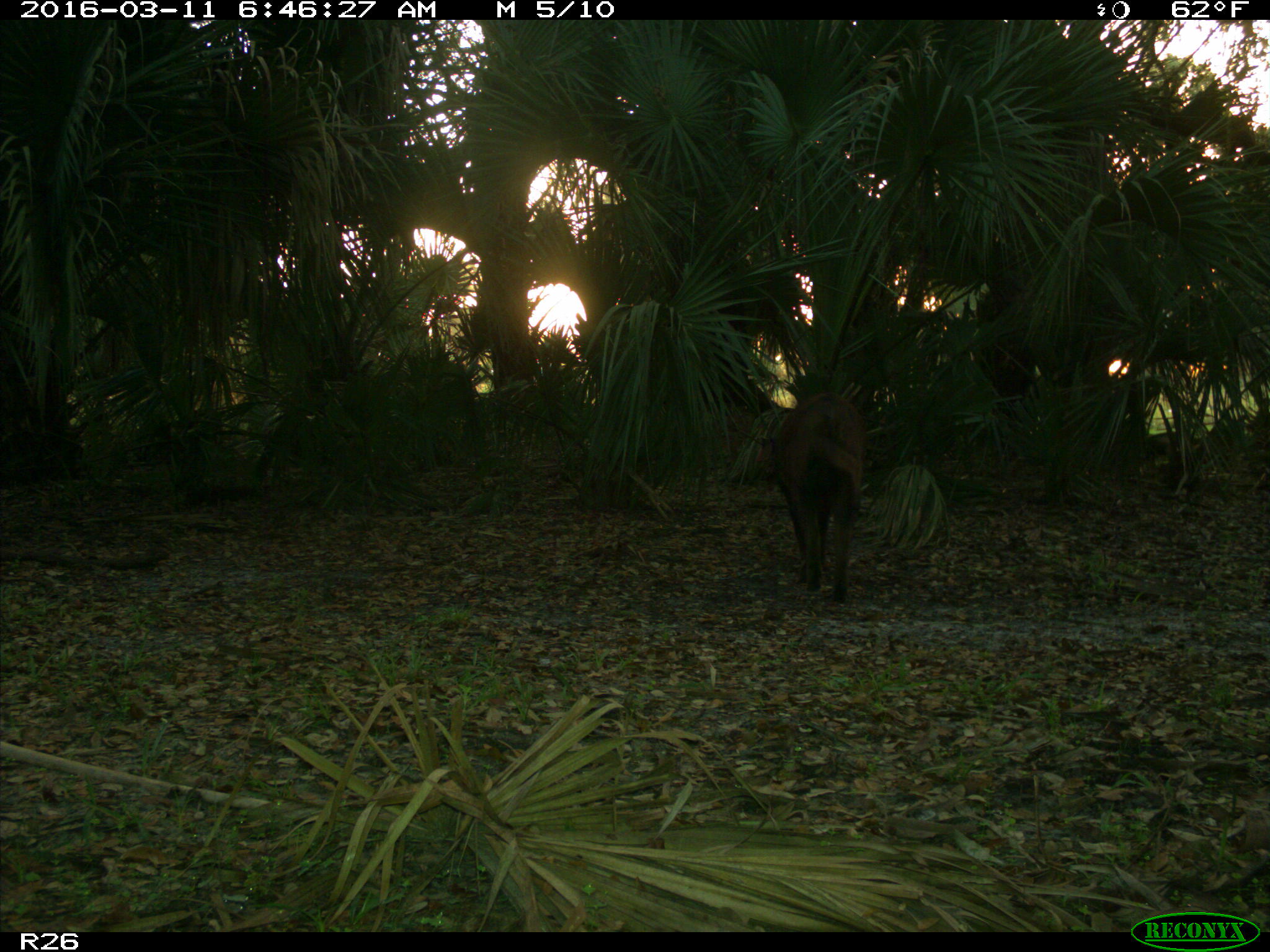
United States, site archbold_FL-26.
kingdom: Animalia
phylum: Chordata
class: Mammalia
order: Artiodactyla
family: Suidae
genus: Sus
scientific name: Sus scrofa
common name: wild boar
Sus scrofa (wild boar).